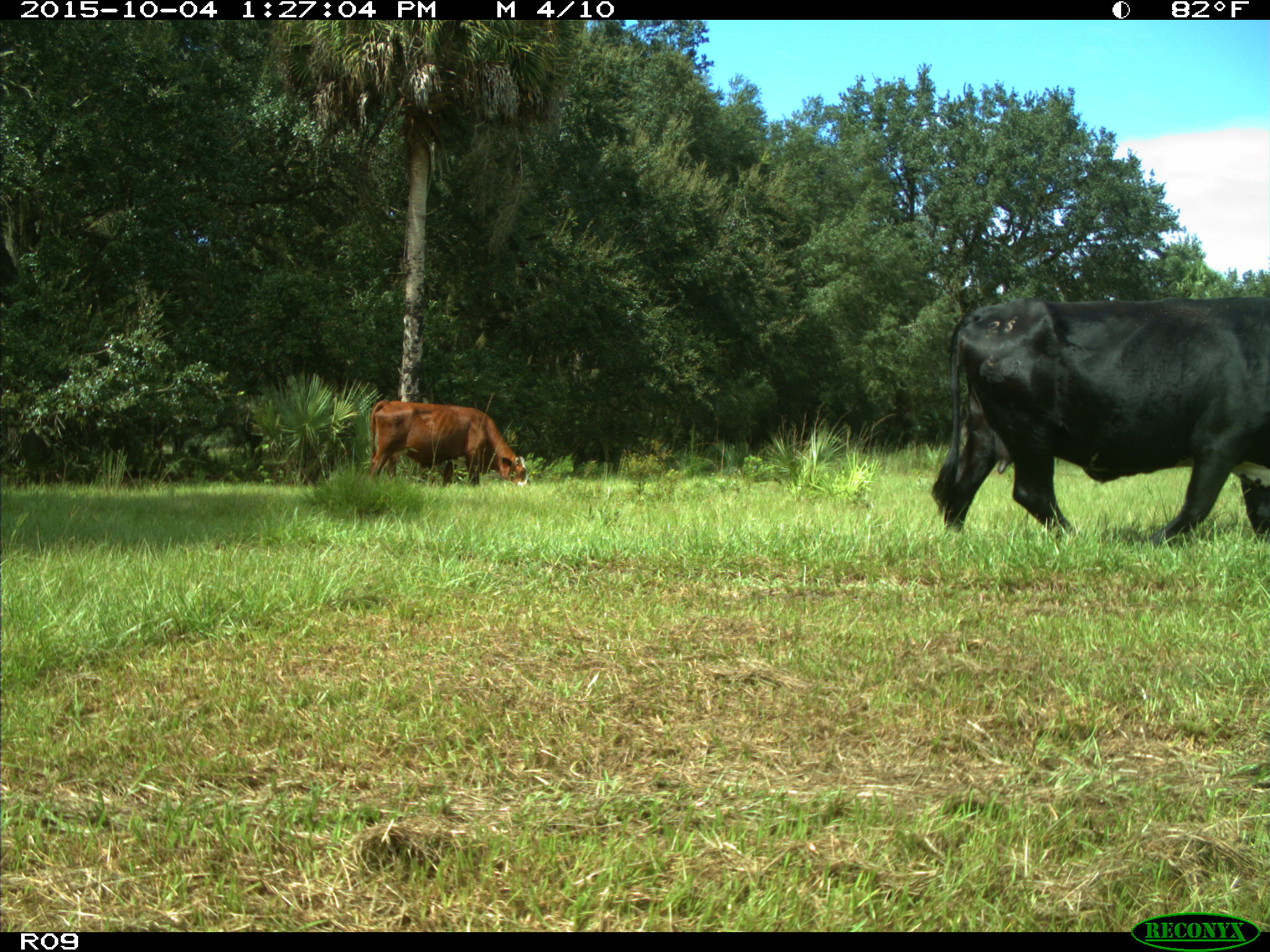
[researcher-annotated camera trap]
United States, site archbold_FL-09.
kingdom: Animalia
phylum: Chordata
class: Mammalia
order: Artiodactyla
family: Bovidae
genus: Bos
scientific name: Bos taurus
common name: domestic cow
Bos taurus (domestic cow).